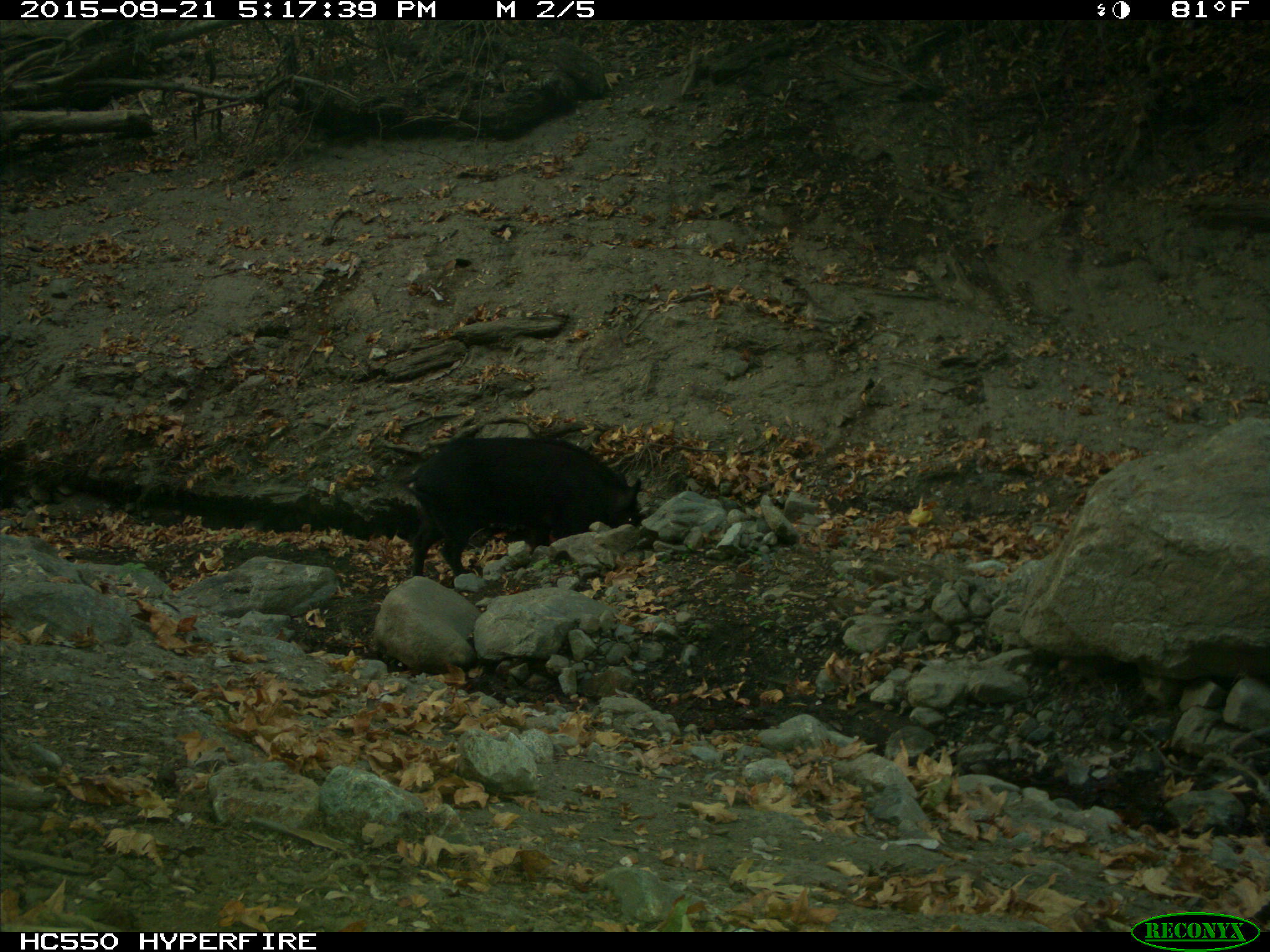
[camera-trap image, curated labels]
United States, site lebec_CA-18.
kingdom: Animalia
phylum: Chordata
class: Mammalia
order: Artiodactyla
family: Suidae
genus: Sus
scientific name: Sus scrofa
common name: wild boar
Sus scrofa (wild boar).